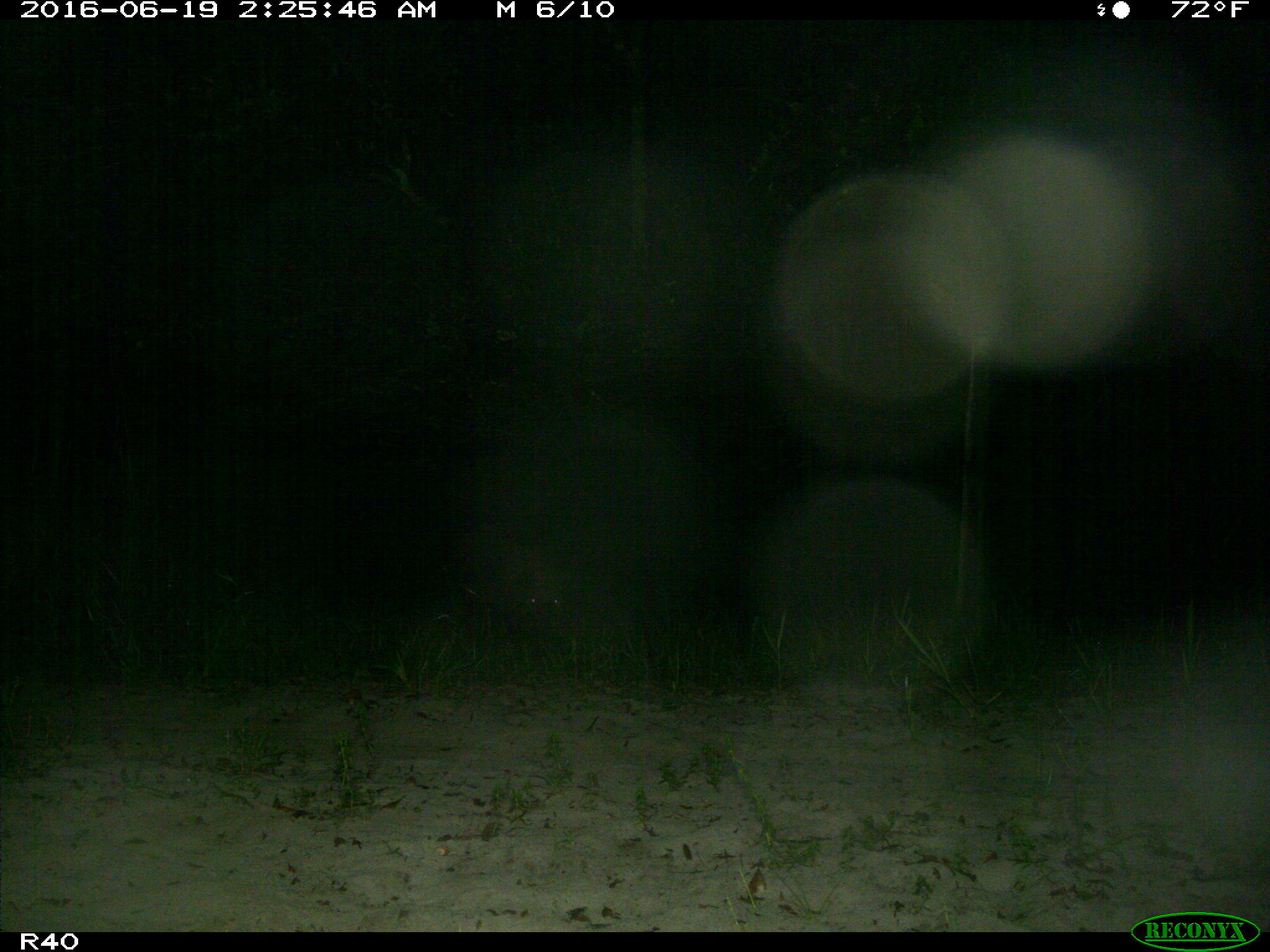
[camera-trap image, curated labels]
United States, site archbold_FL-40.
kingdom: Animalia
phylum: Chordata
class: Mammalia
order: Artiodactyla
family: Suidae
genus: Sus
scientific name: Sus scrofa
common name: wild boar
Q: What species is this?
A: Sus scrofa (wild boar).